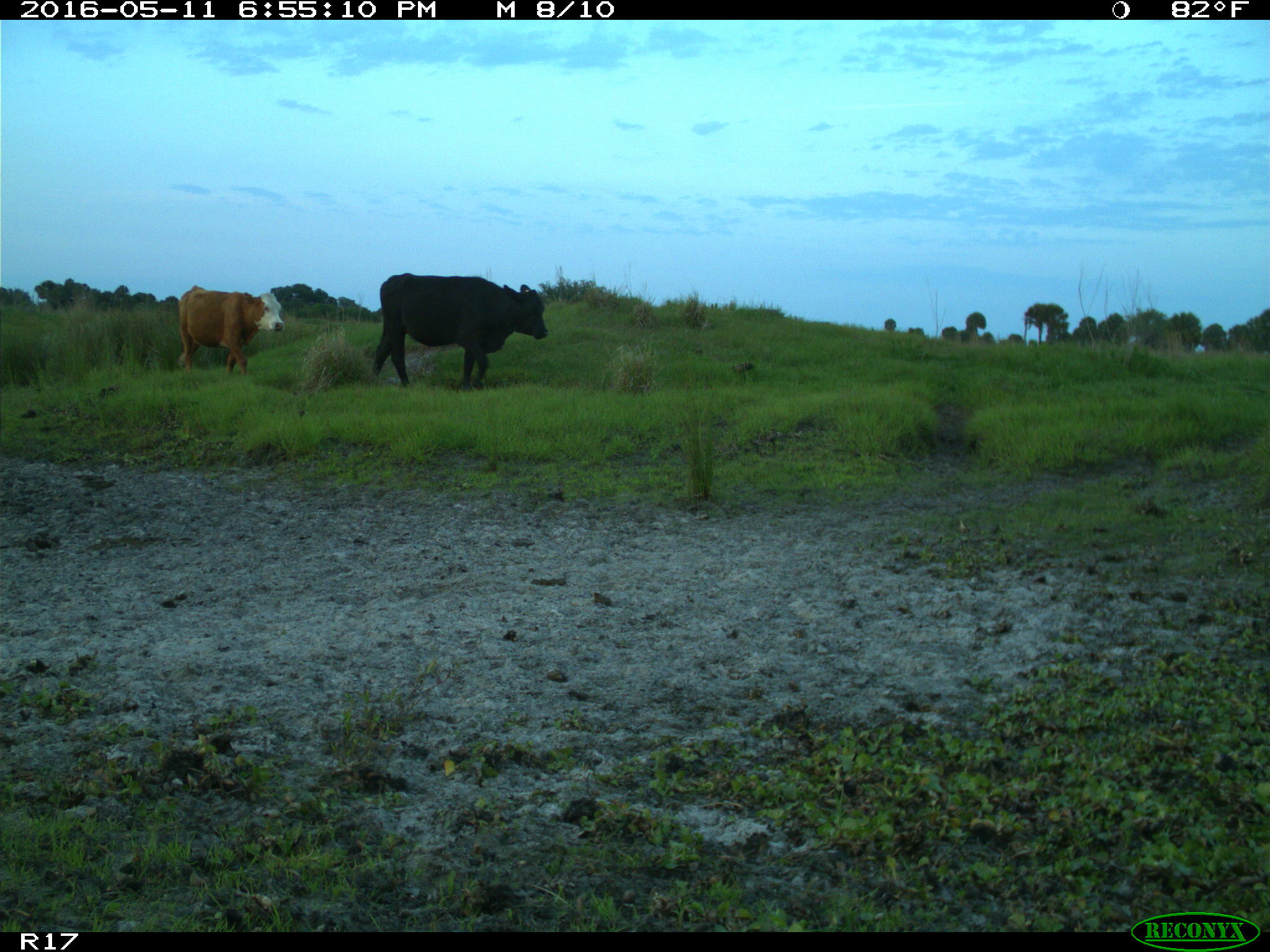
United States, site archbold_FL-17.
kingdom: Animalia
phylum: Chordata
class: Mammalia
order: Artiodactyla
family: Bovidae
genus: Bos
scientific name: Bos taurus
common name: domestic cow